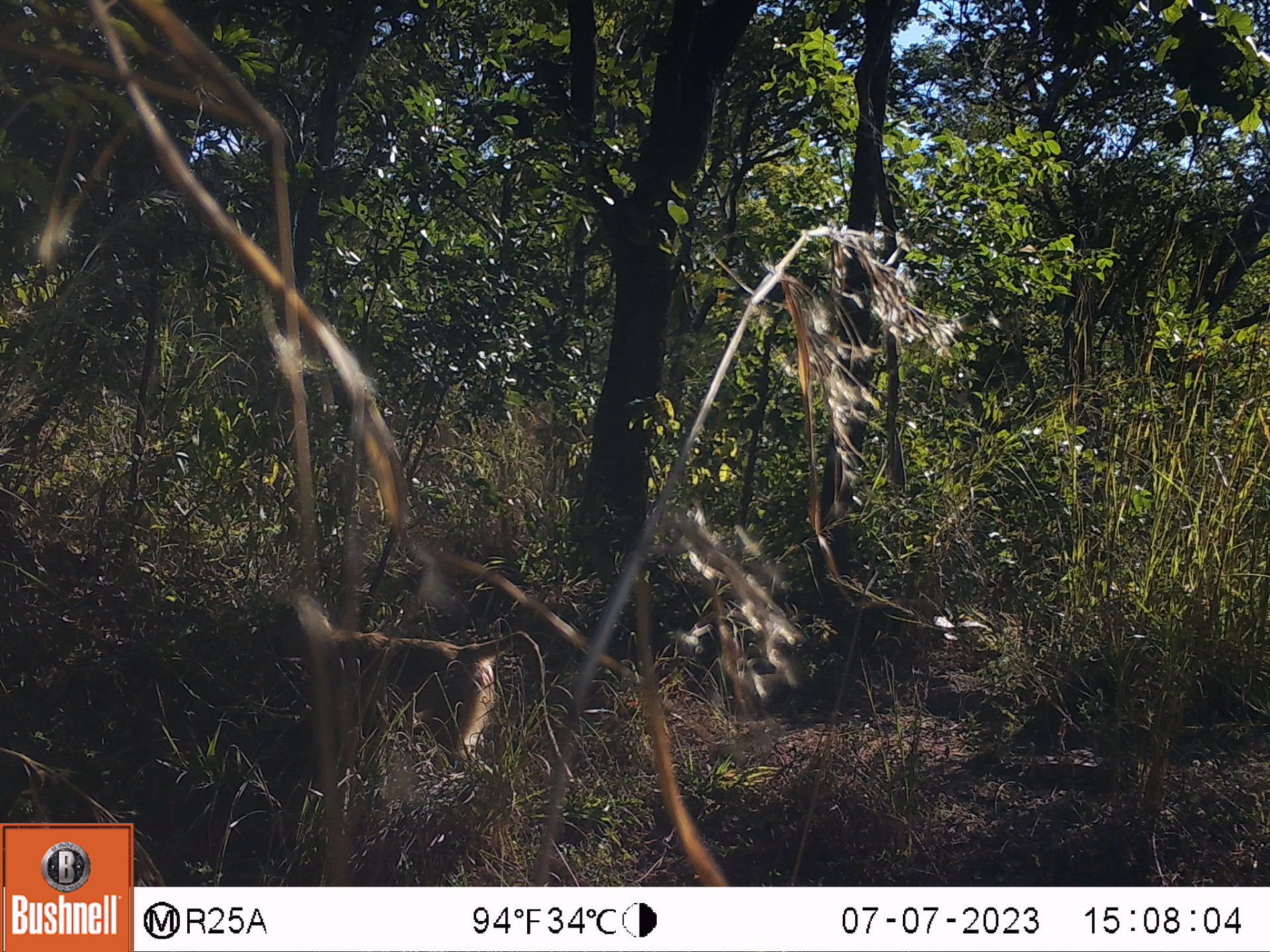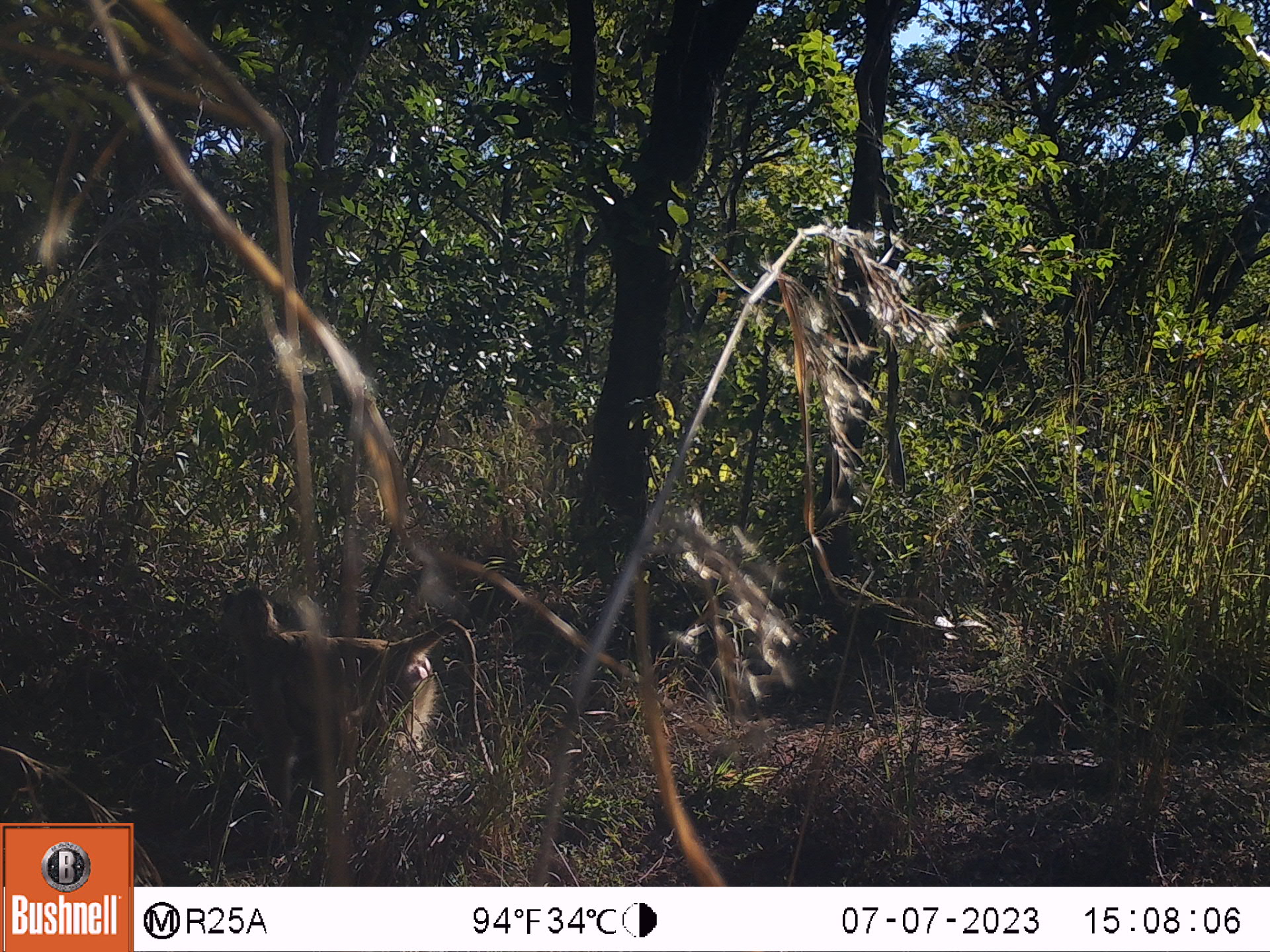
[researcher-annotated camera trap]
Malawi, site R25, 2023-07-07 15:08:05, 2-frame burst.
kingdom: Animalia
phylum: Chordata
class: Mammalia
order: Primates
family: Cercopithecidae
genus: Papio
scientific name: Papio cynocephalus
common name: yellow baboon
Yellow baboon (Papio cynocephalus), count 1.